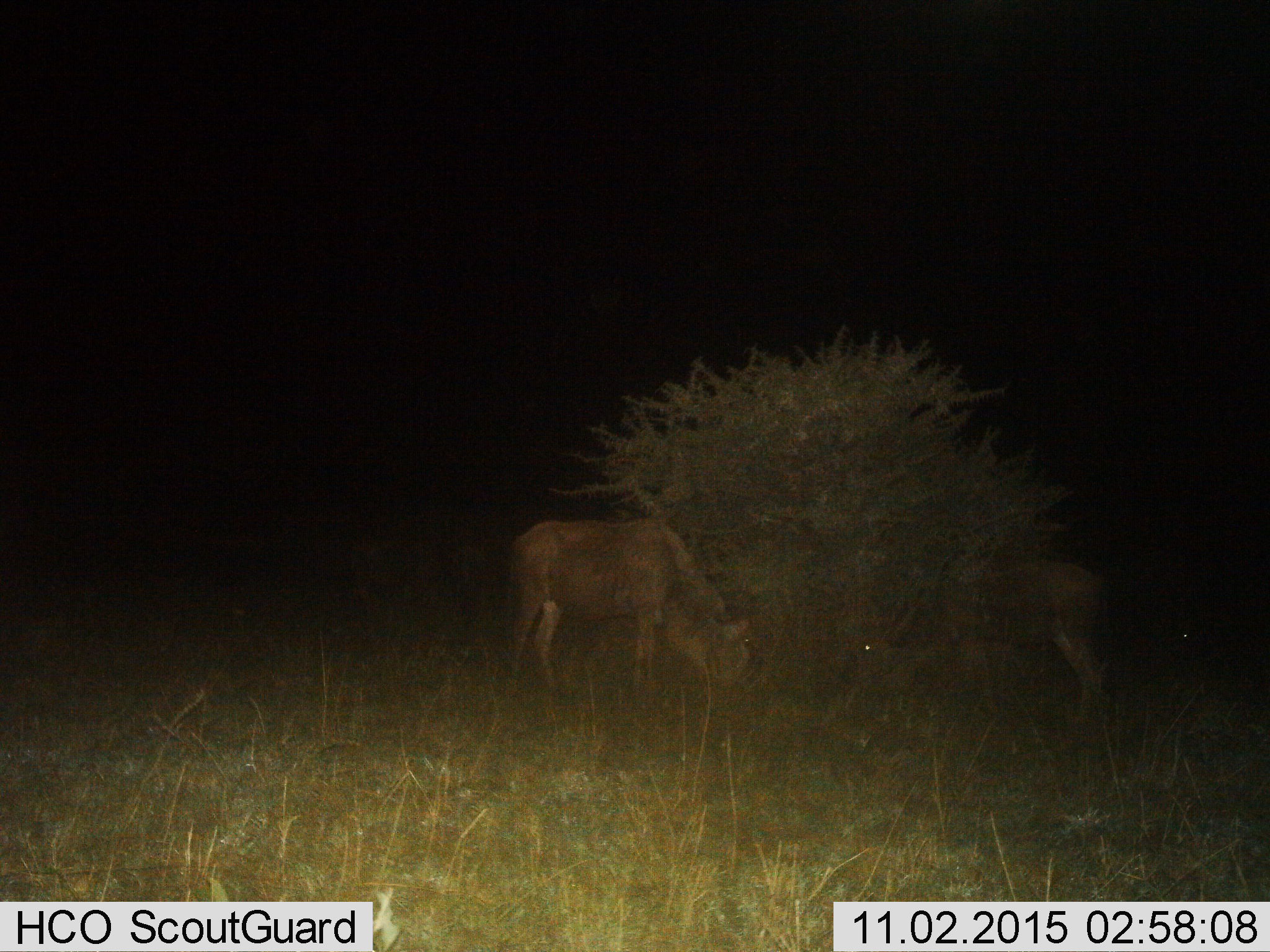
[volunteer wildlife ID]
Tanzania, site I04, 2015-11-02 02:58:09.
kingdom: Animalia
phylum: Chordata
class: Mammalia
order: Artiodactyla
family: Bovidae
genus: Connochaetes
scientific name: Connochaetes taurinus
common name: blue wildebeest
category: wildebeest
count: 2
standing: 40%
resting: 10%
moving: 0%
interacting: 0%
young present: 0%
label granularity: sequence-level